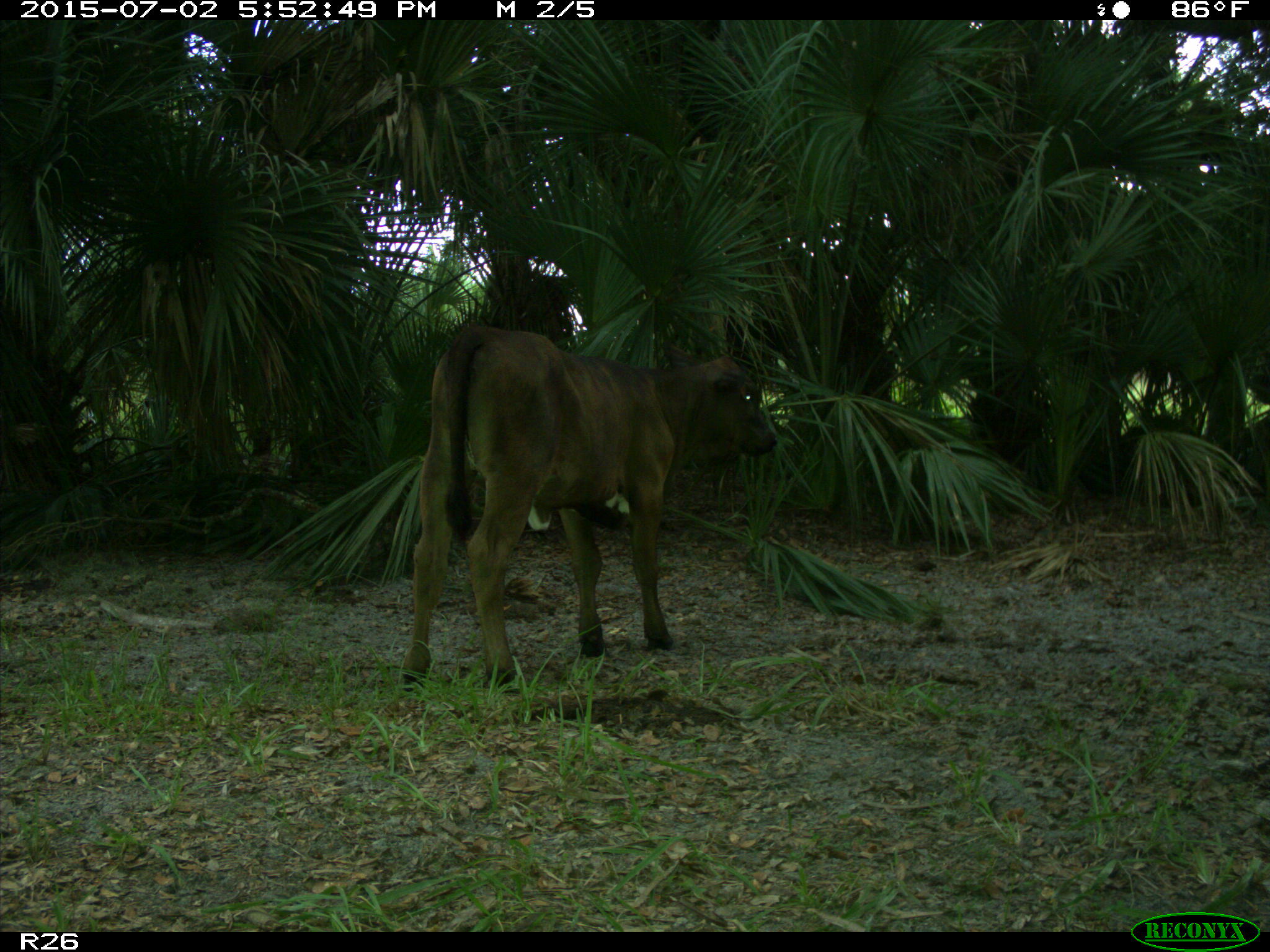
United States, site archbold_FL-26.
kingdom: Animalia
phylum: Chordata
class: Mammalia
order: Artiodactyla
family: Bovidae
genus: Bos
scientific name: Bos taurus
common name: domestic cow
Bos taurus (domestic cow).